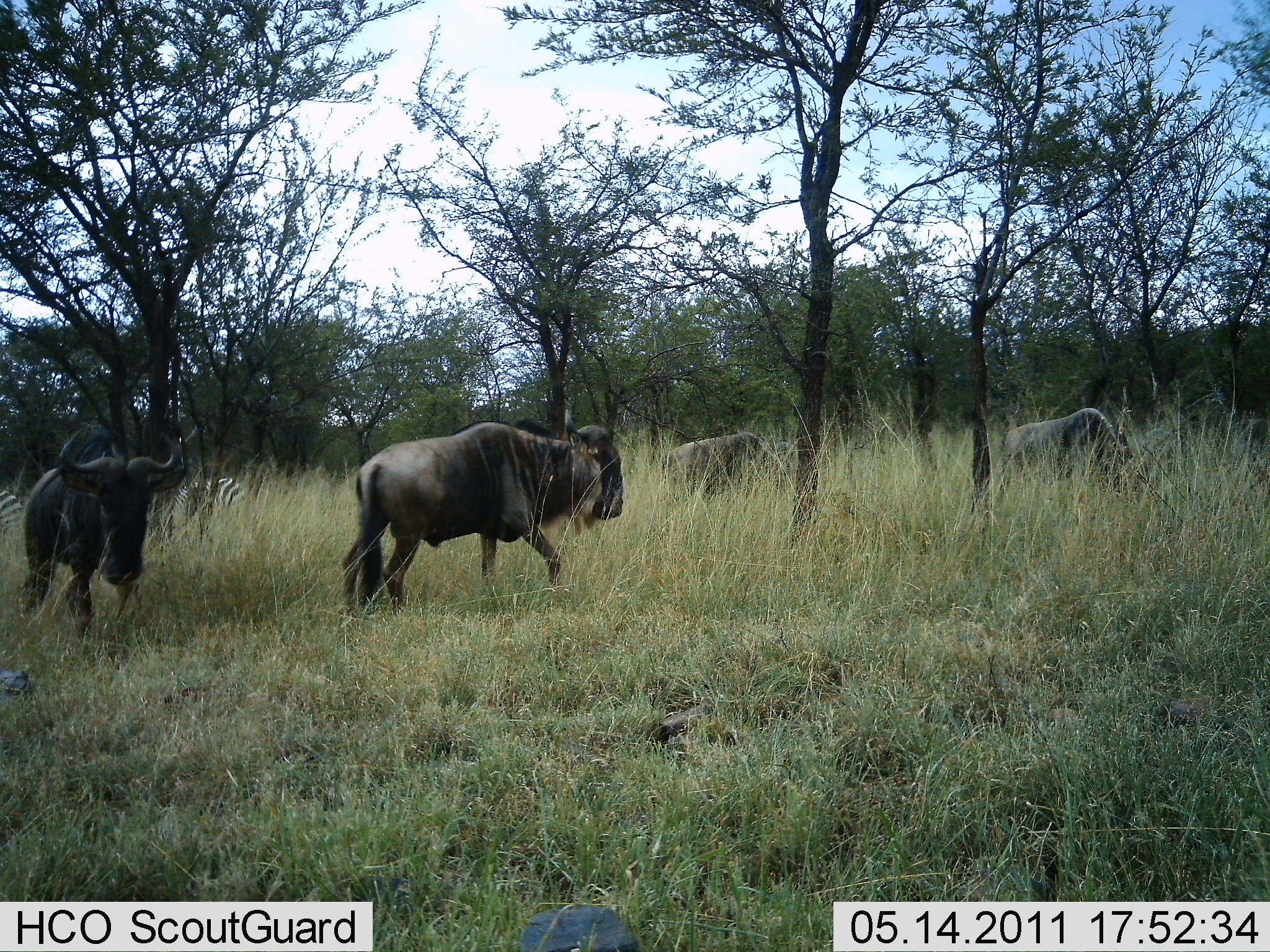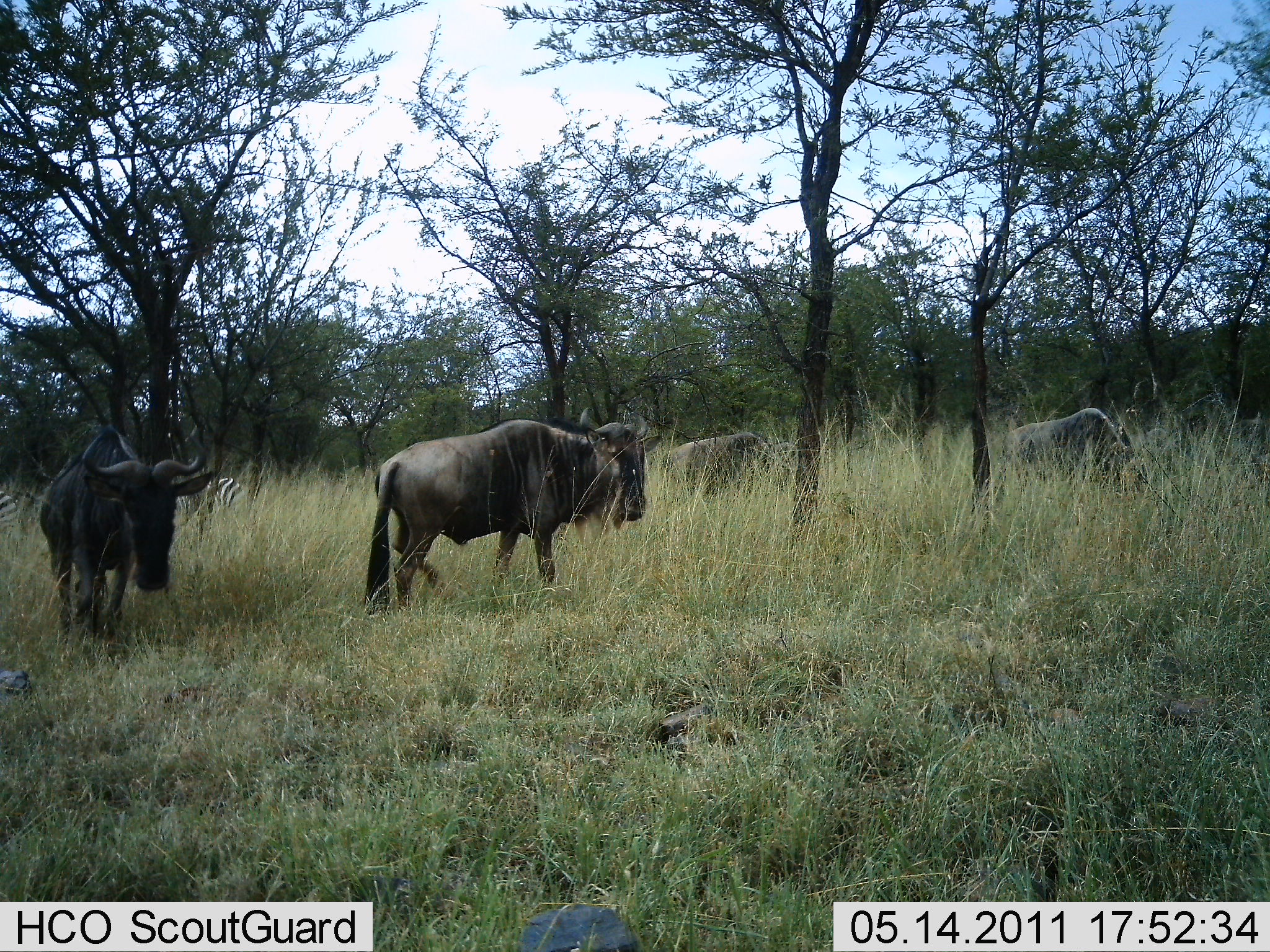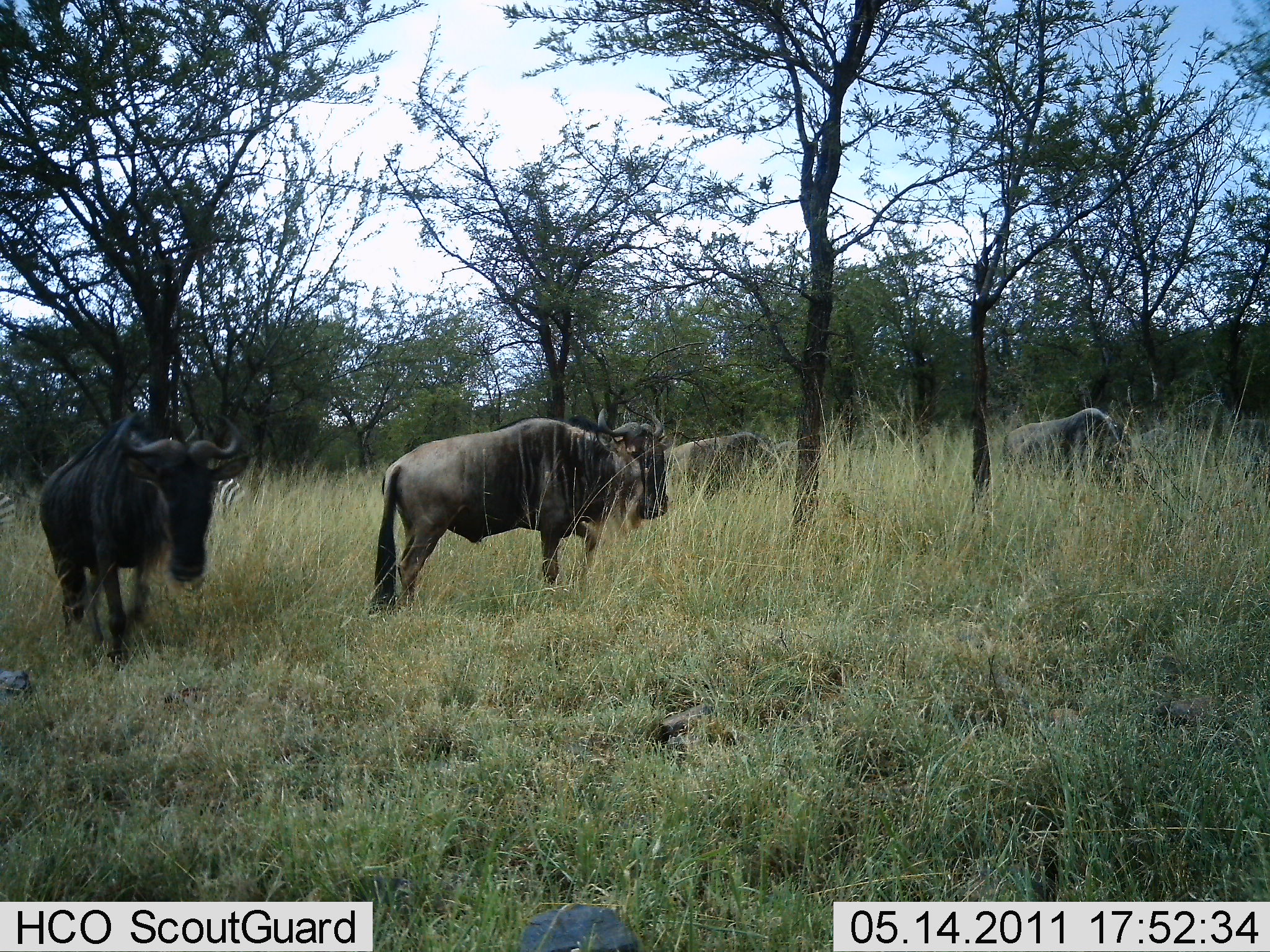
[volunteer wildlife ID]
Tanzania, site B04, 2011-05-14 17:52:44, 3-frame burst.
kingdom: Animalia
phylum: Chordata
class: Mammalia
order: Artiodactyla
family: Bovidae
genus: Connochaetes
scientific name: Connochaetes taurinus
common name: blue wildebeest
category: wildebeest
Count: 4.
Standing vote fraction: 15%.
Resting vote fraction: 0%.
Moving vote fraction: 100%.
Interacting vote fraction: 0%.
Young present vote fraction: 0%.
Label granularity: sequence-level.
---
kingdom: Animalia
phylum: Chordata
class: Mammalia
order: Perissodactyla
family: Equidae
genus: Equus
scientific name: Equus quagga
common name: plains zebra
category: zebra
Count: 2.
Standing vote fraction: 77%.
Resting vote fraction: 0%.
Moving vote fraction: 0%.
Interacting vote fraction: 0%.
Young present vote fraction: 0%.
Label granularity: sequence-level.